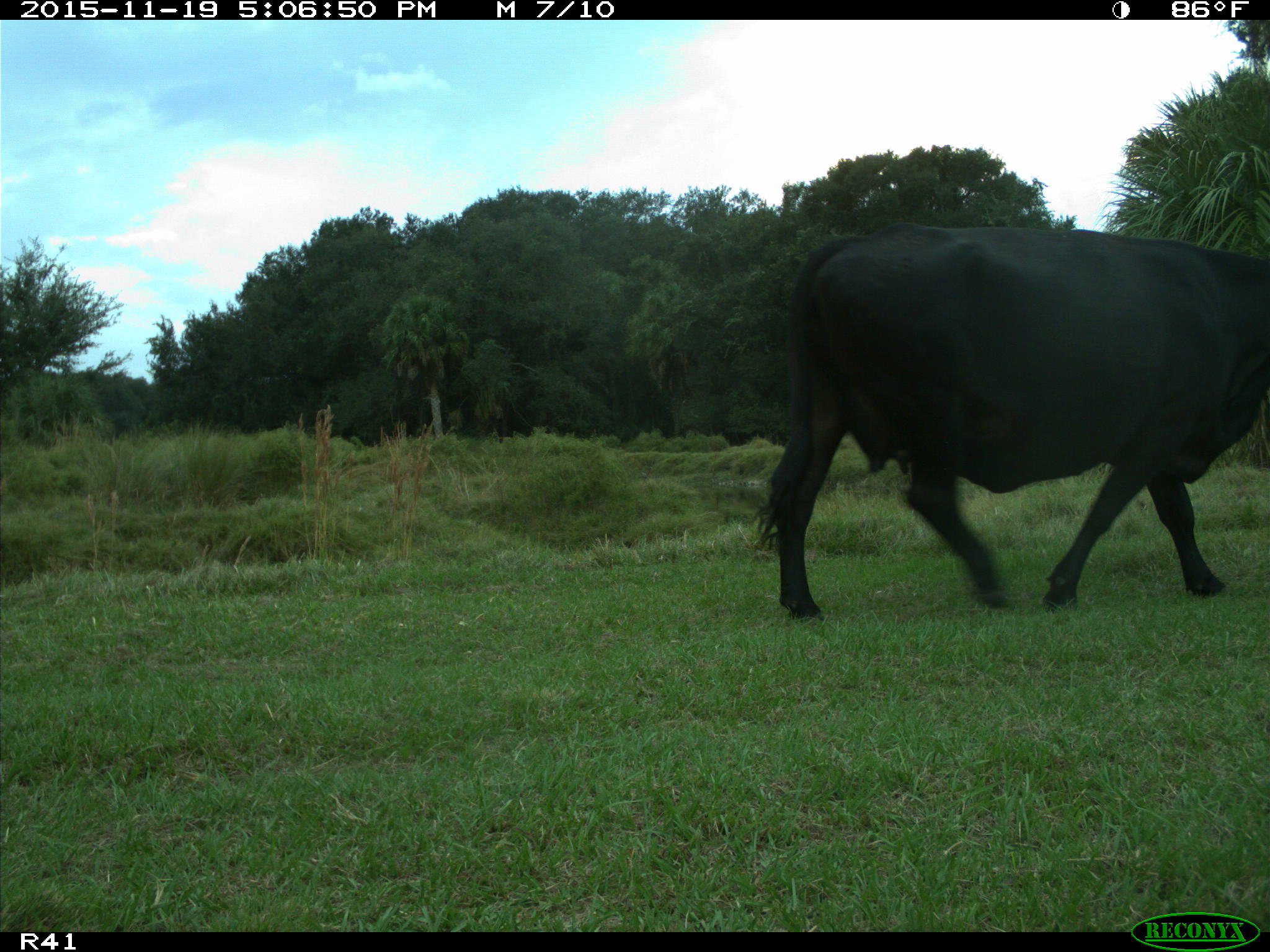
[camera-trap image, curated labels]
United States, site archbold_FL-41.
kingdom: Animalia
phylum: Chordata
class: Mammalia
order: Artiodactyla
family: Bovidae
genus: Bos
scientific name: Bos taurus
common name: domestic cow